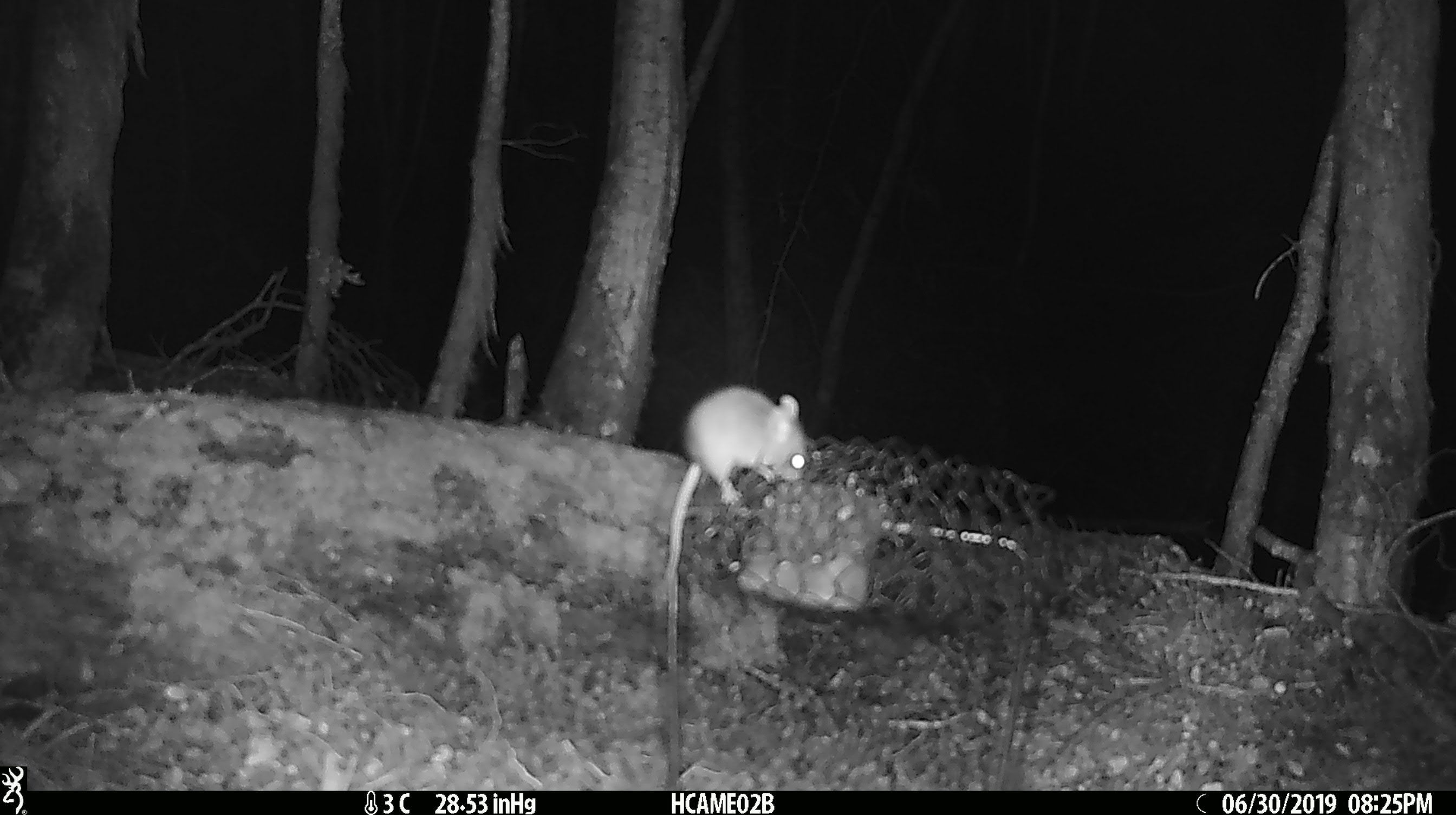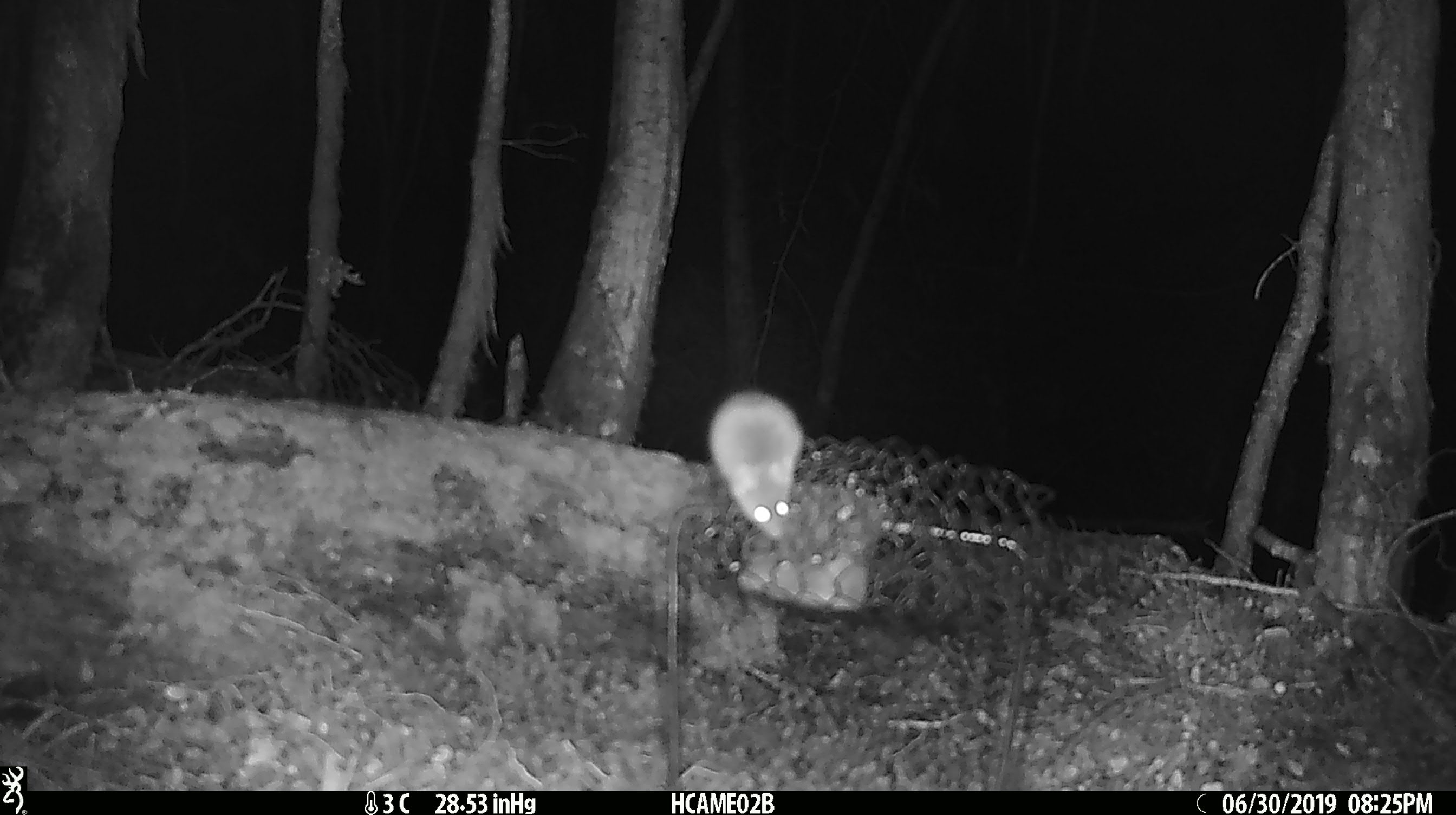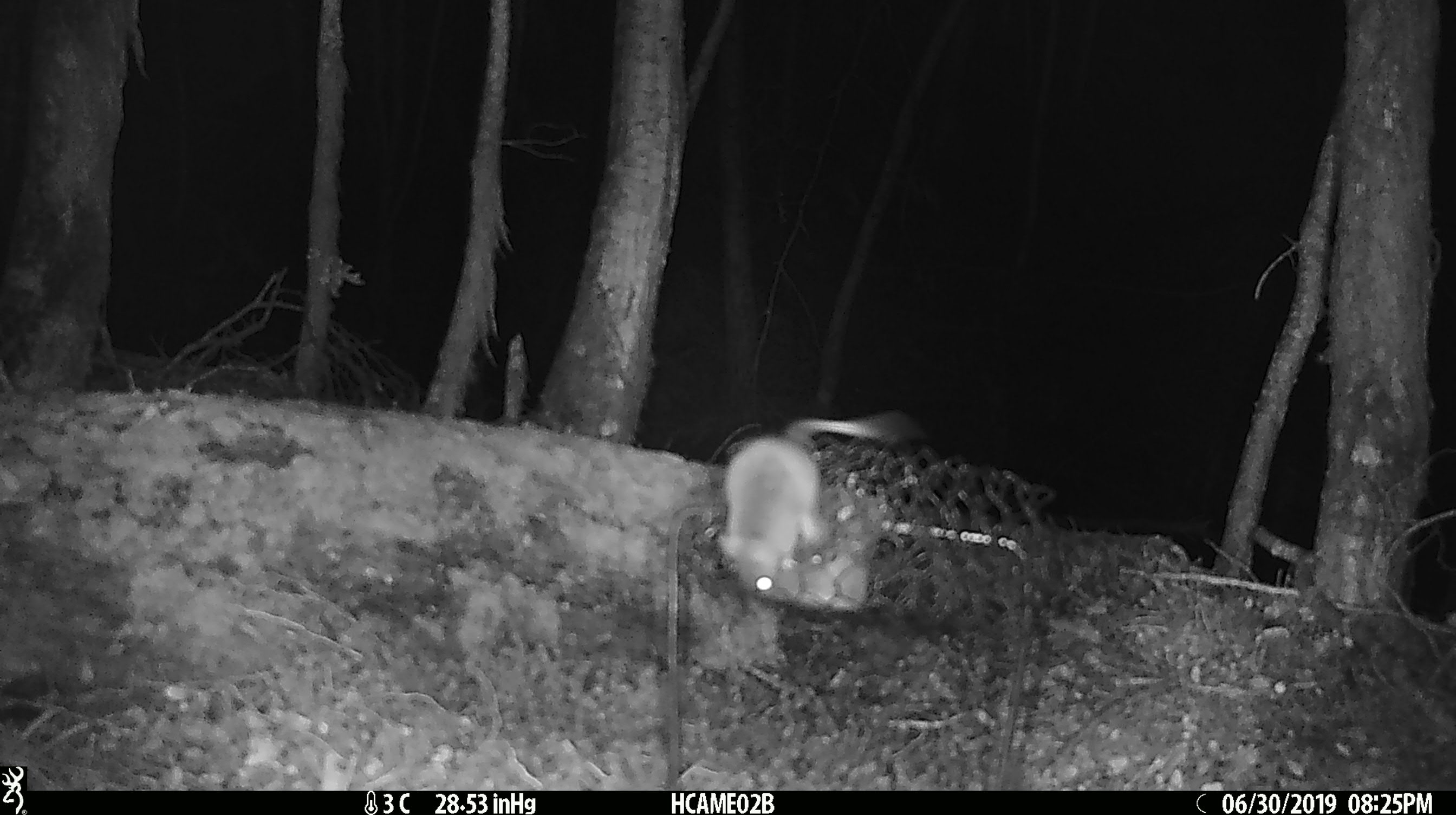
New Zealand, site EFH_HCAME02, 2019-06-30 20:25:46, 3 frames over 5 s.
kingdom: Animalia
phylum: Chordata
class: Mammalia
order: Rodentia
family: Muridae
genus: Mus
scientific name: Mus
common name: mouse